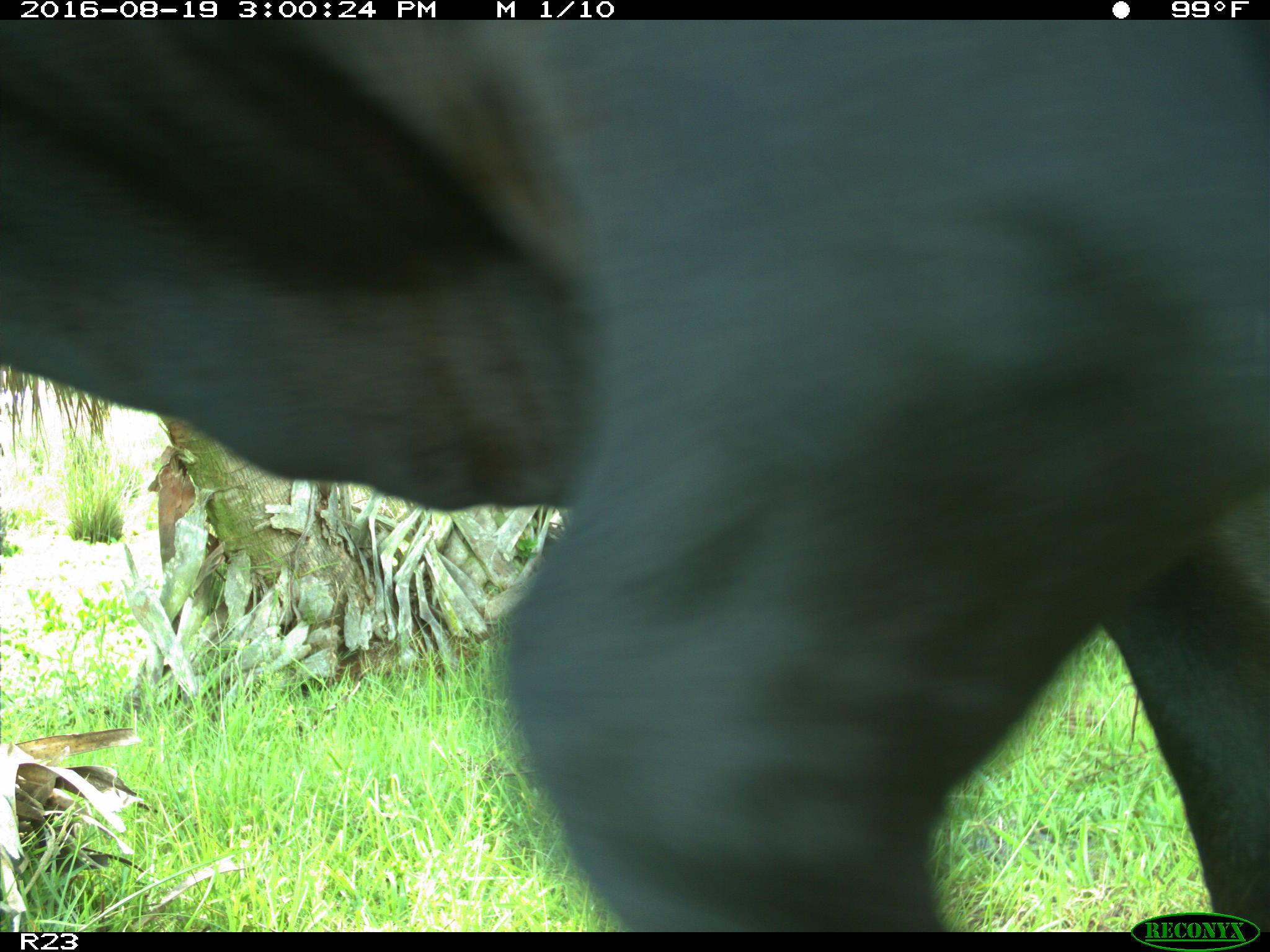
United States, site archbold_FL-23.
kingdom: Animalia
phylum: Chordata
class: Mammalia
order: Artiodactyla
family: Bovidae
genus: Bos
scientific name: Bos taurus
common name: domestic cow